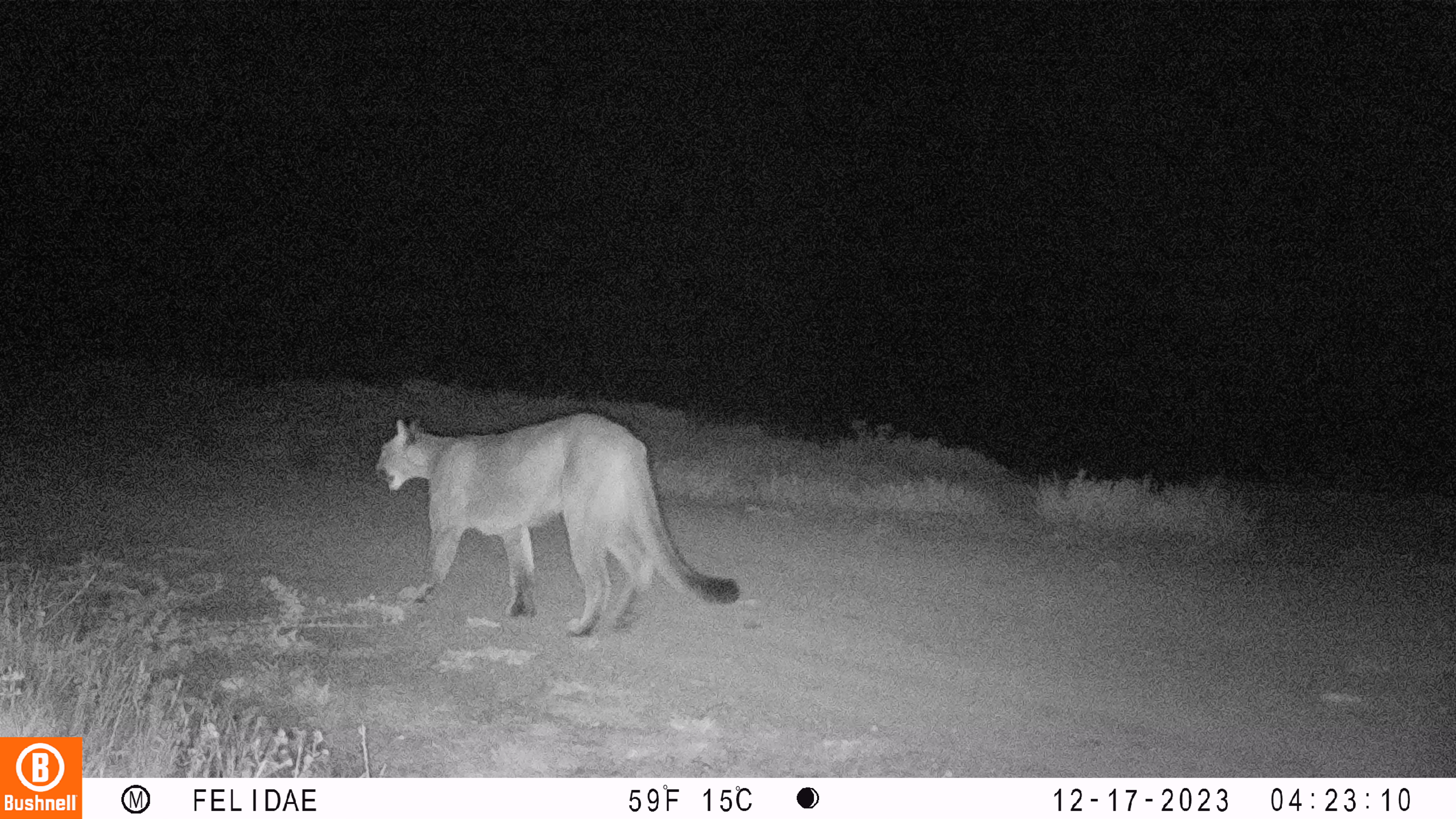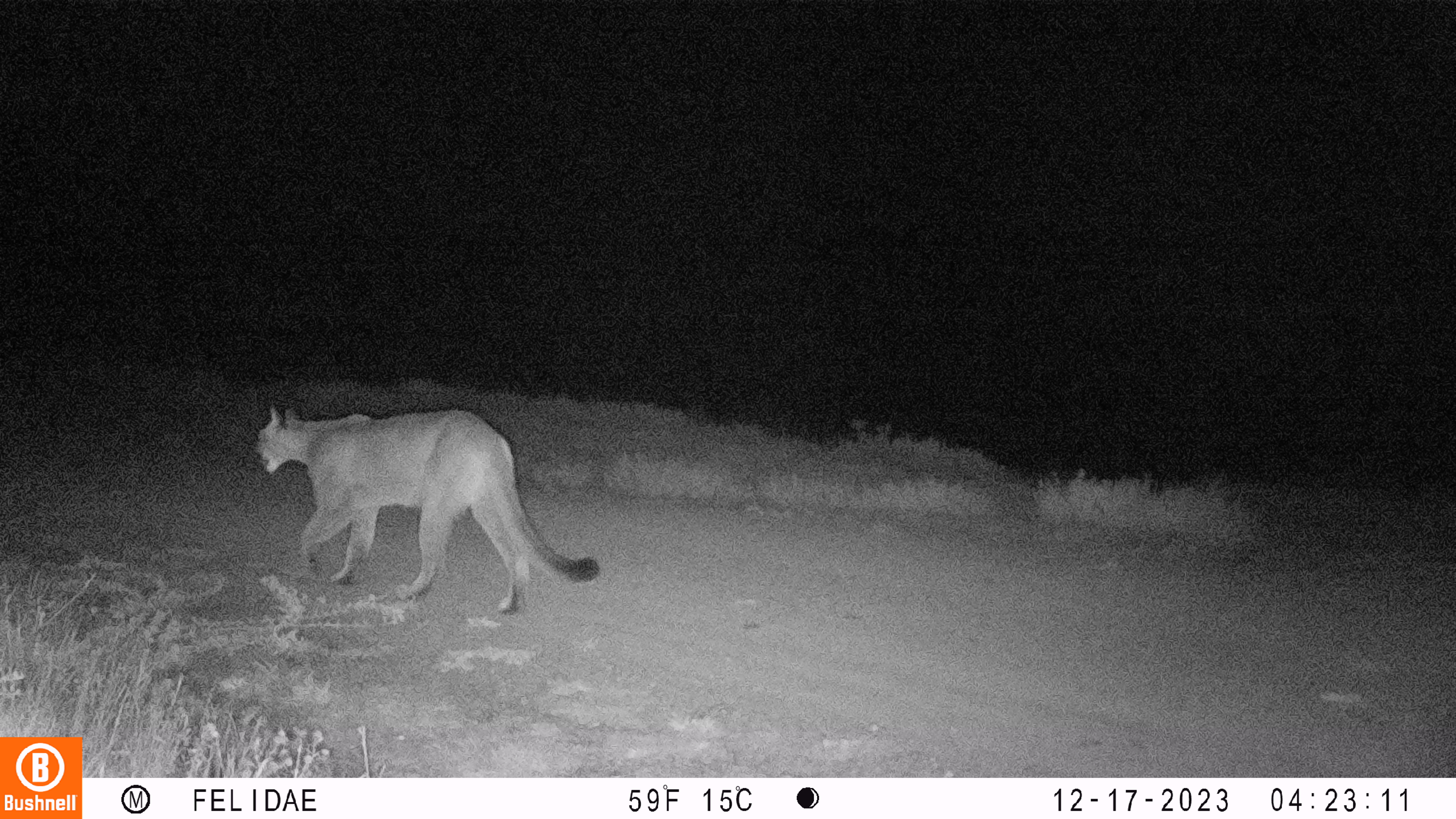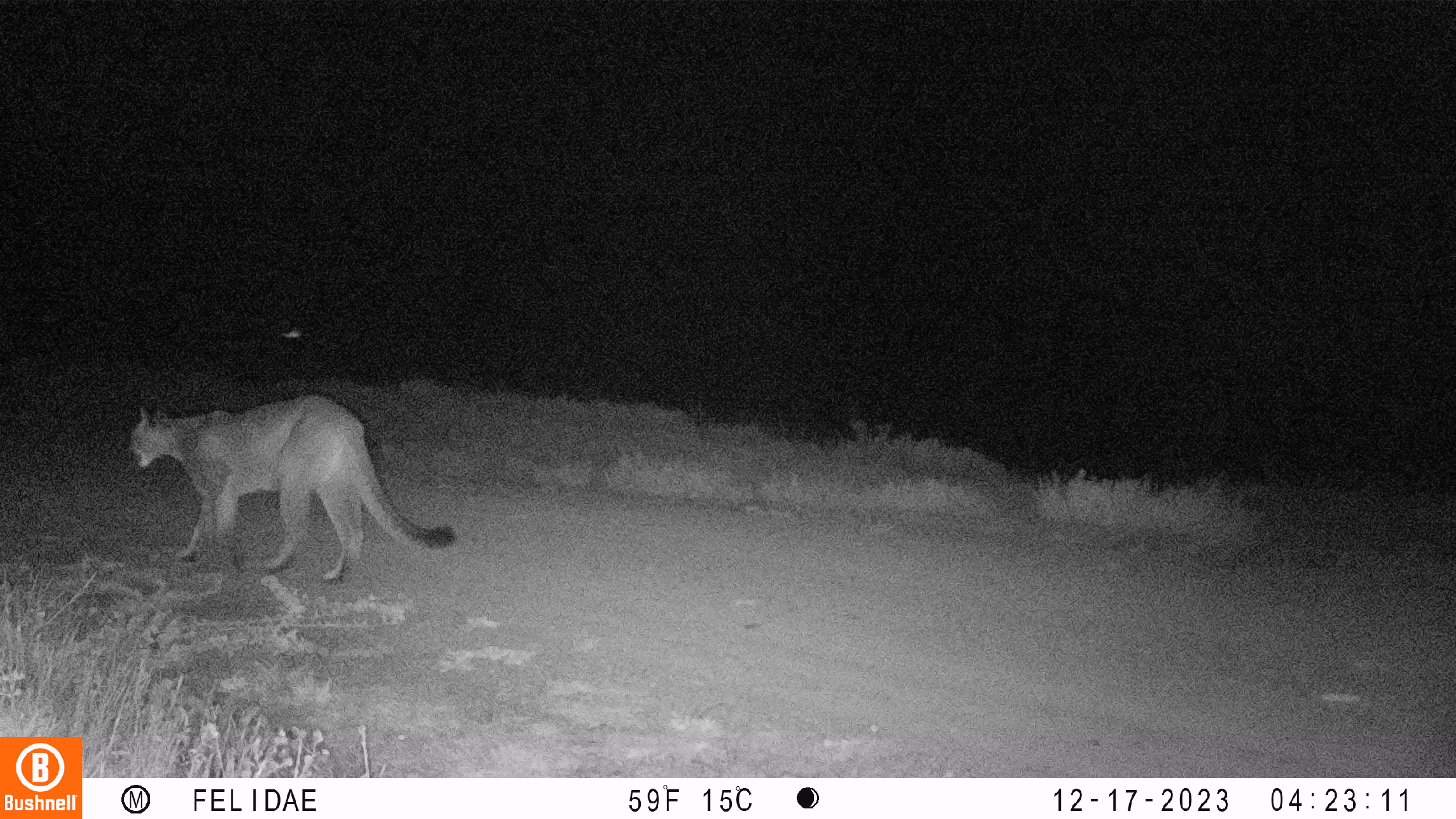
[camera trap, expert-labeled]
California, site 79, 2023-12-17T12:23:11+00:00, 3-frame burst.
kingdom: Animalia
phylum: Chordata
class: Mammalia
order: Carnivora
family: Felidae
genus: Puma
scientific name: Puma concolor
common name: puma